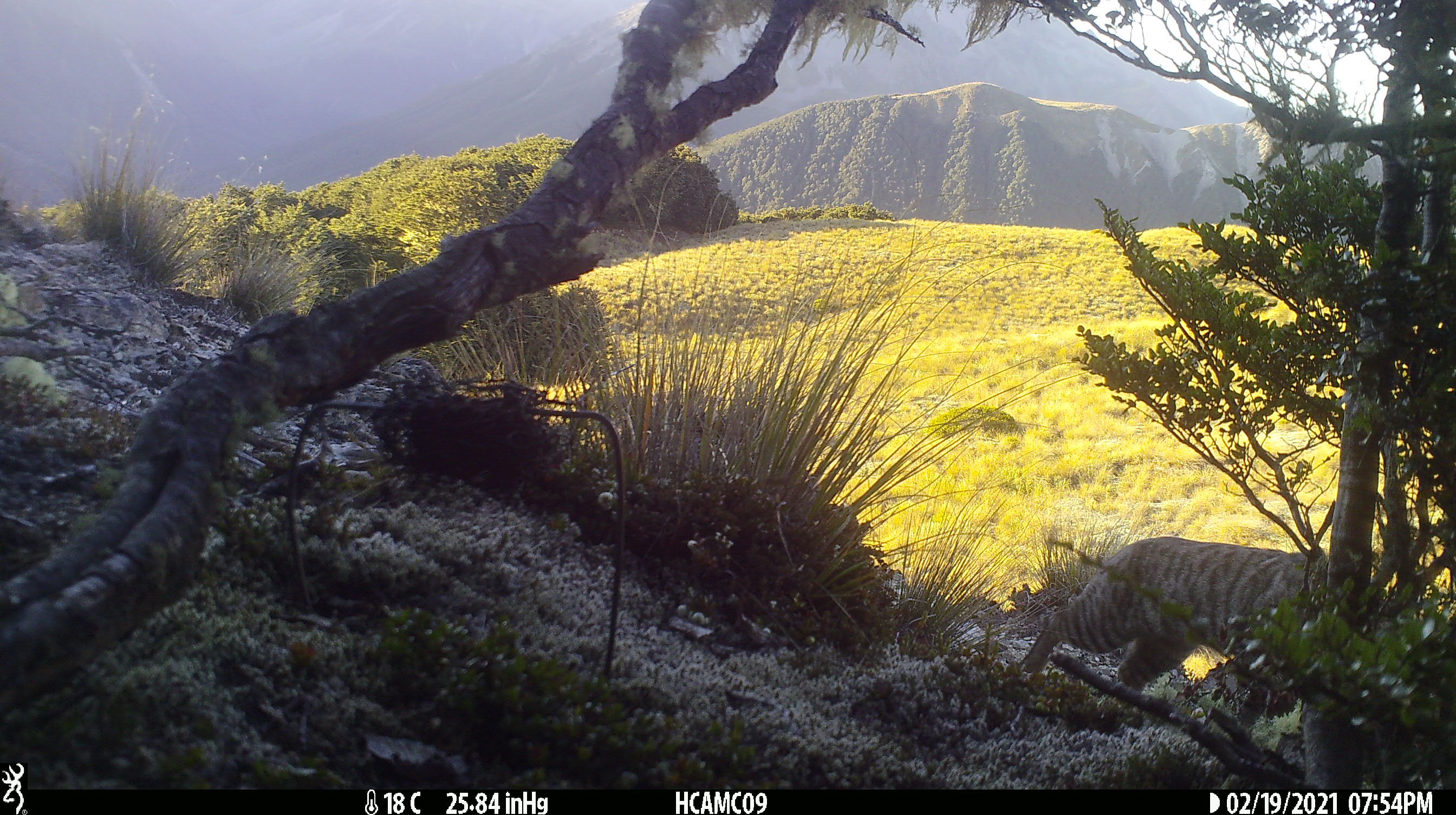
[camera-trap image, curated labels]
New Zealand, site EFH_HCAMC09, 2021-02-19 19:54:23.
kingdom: Animalia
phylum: Chordata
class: Mammalia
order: Carnivora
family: Felidae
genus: Felis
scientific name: Felis catus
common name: domestic cat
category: cat